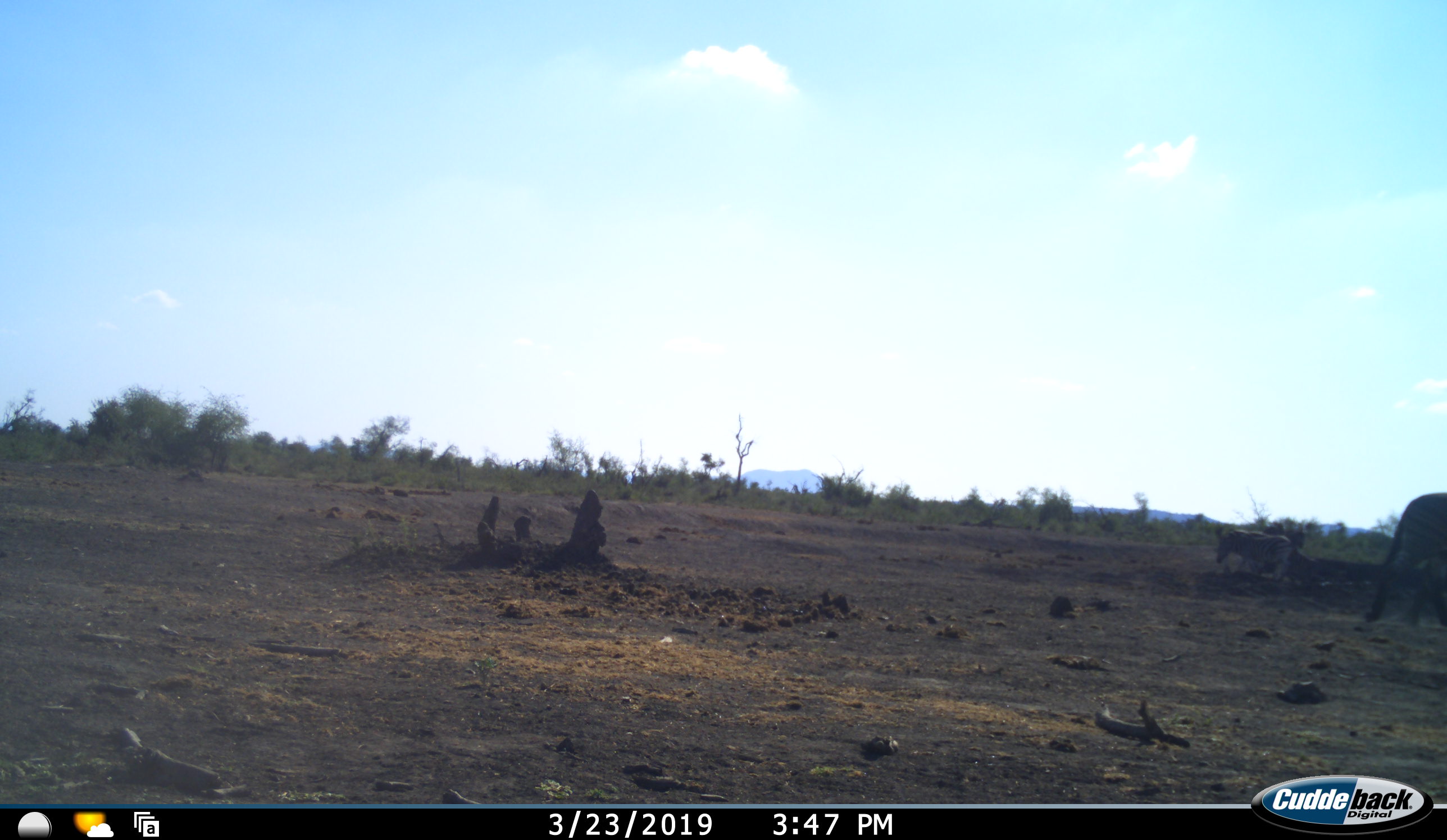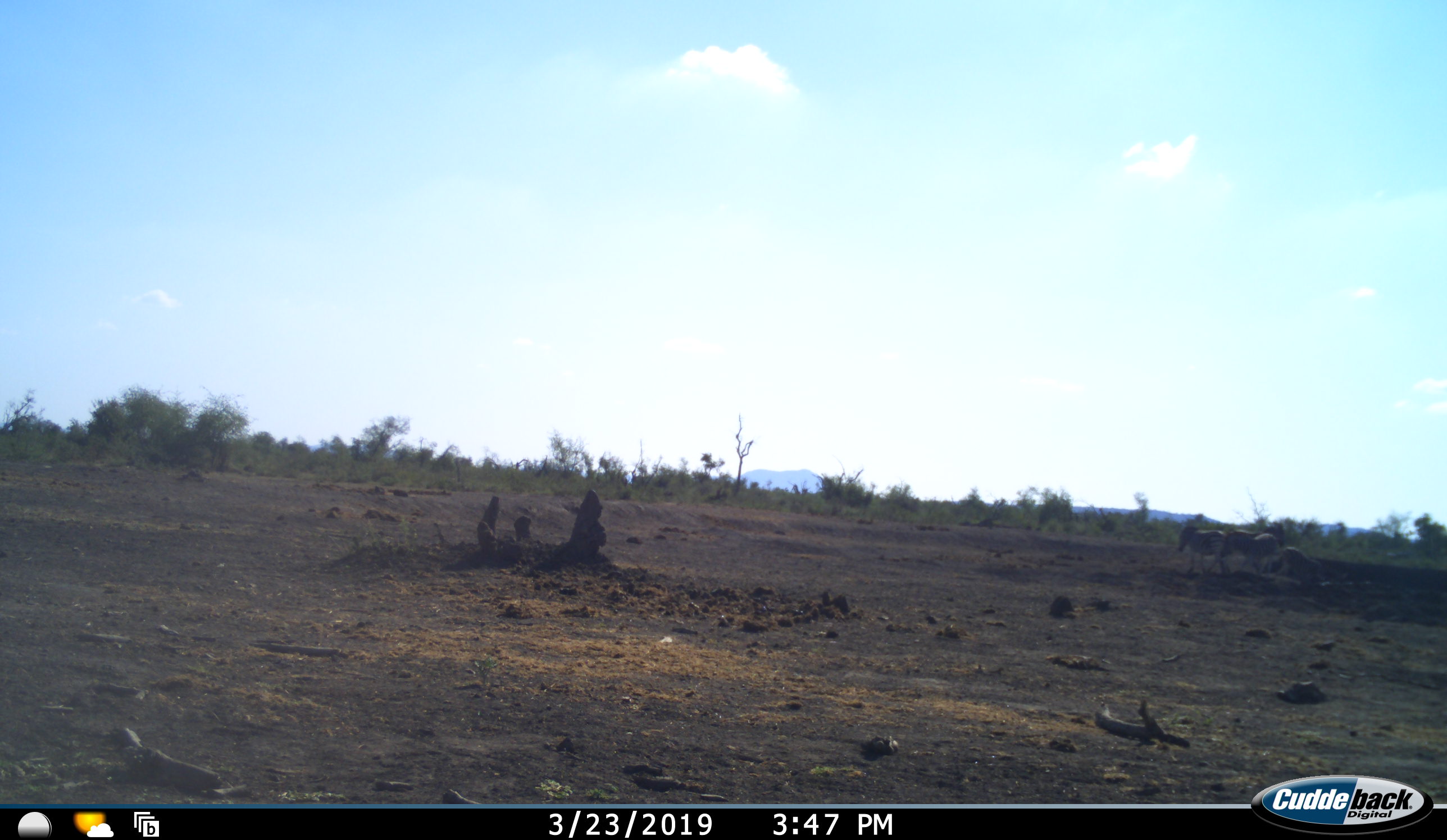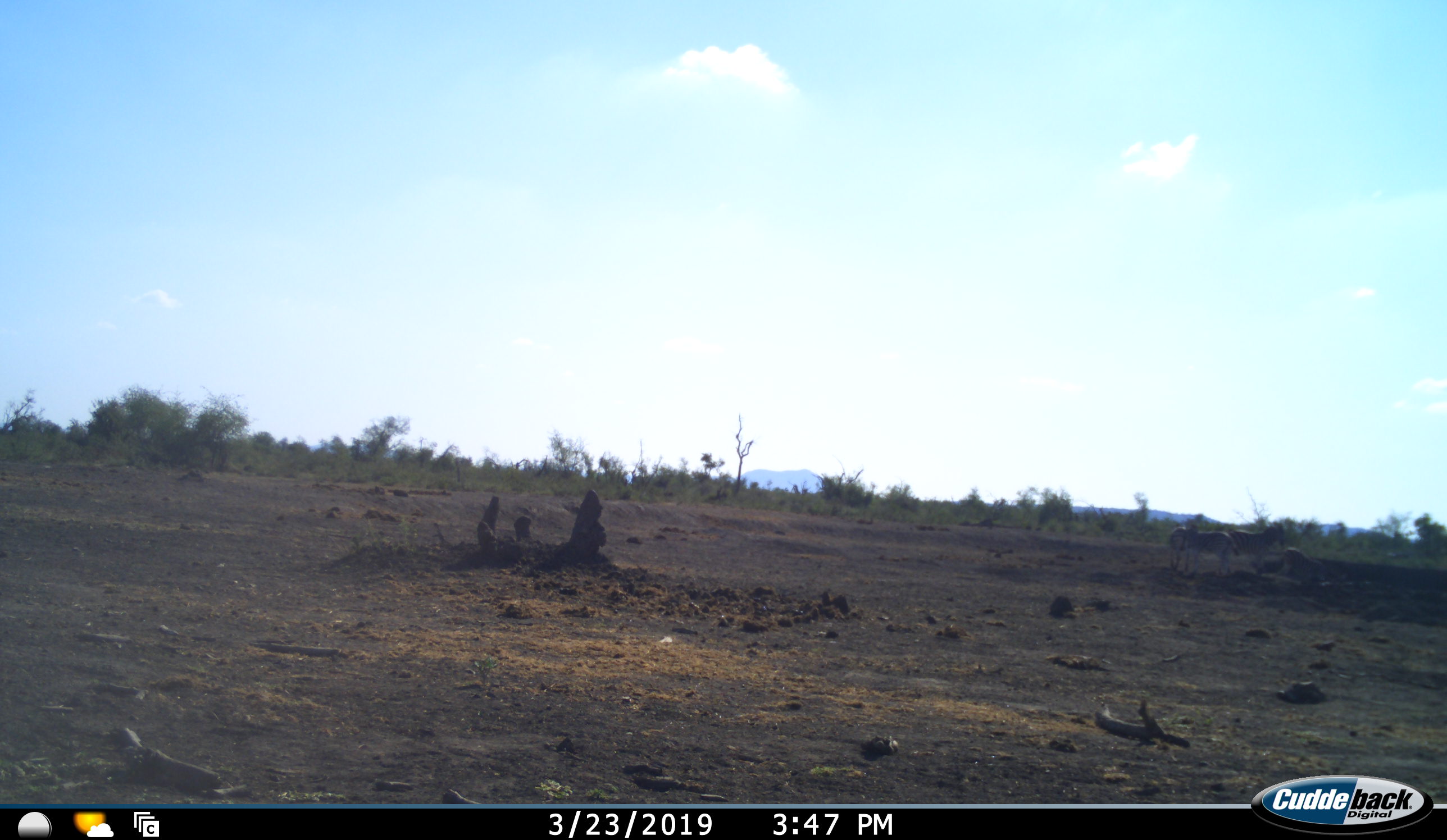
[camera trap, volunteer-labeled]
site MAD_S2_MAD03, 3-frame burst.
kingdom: Animalia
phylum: Chordata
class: Mammalia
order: Perissodactyla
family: Equidae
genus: Equus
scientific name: Equus quagga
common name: plains zebra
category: zebraplains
Zebraplains (plains zebra) (Equus quagga), count 3. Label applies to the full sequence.